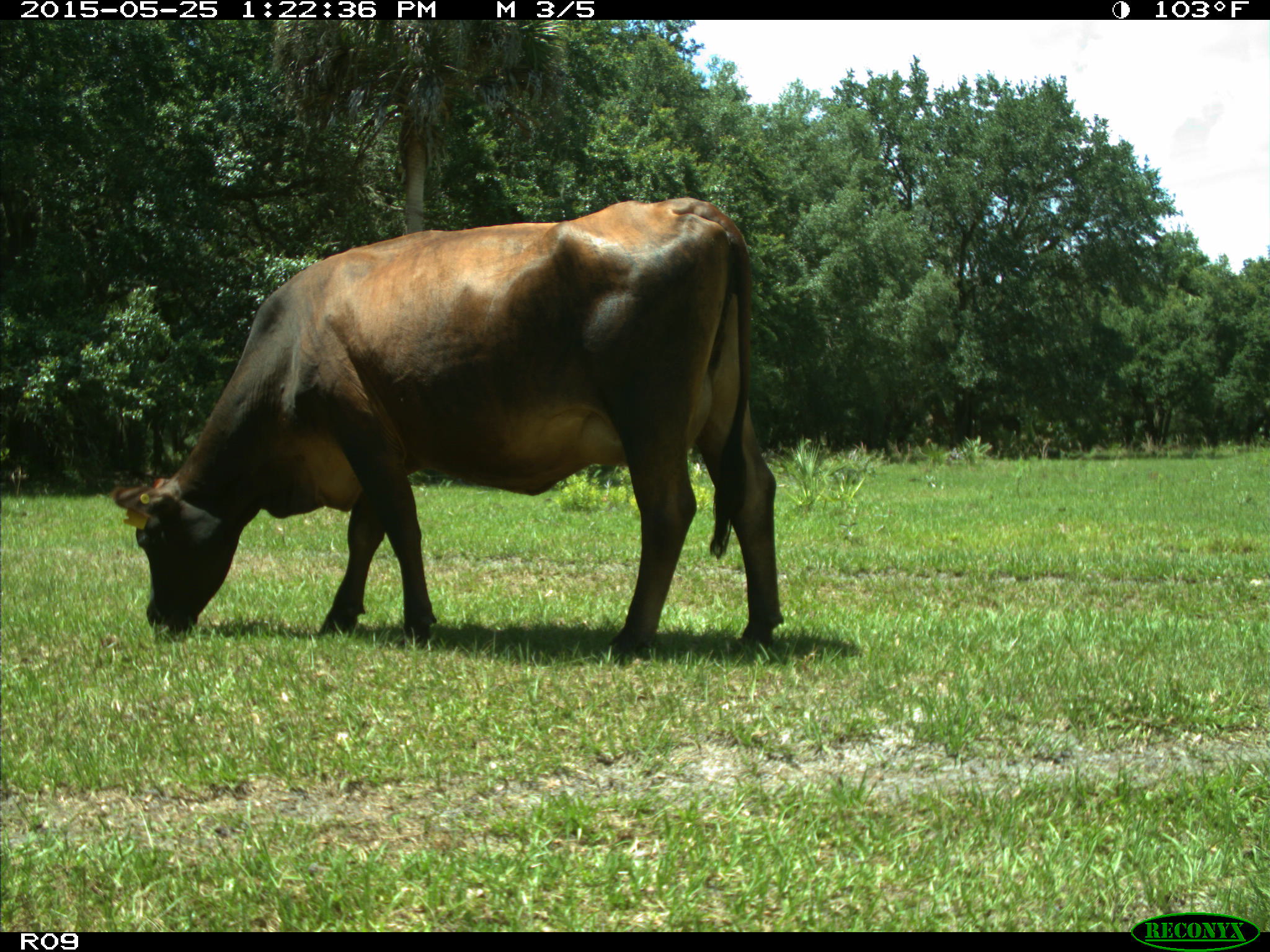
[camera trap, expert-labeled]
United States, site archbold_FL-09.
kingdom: Animalia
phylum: Chordata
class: Mammalia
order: Artiodactyla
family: Bovidae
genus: Bos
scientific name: Bos taurus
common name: domestic cow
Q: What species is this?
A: Bos taurus (domestic cow).